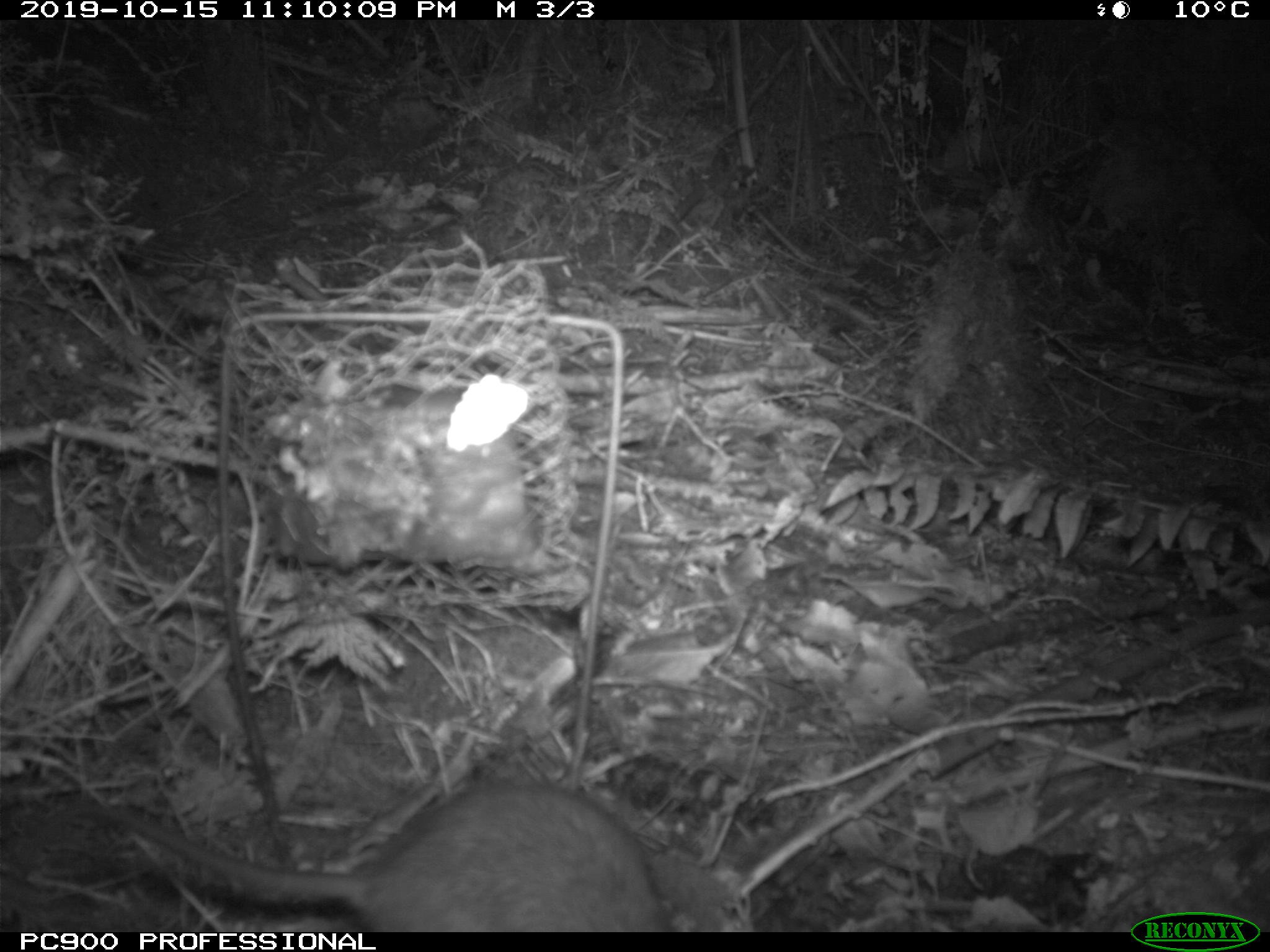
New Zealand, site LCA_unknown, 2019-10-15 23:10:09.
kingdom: Animalia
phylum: Chordata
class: Mammalia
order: Rodentia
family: Muridae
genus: Rattus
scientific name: Rattus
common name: rat